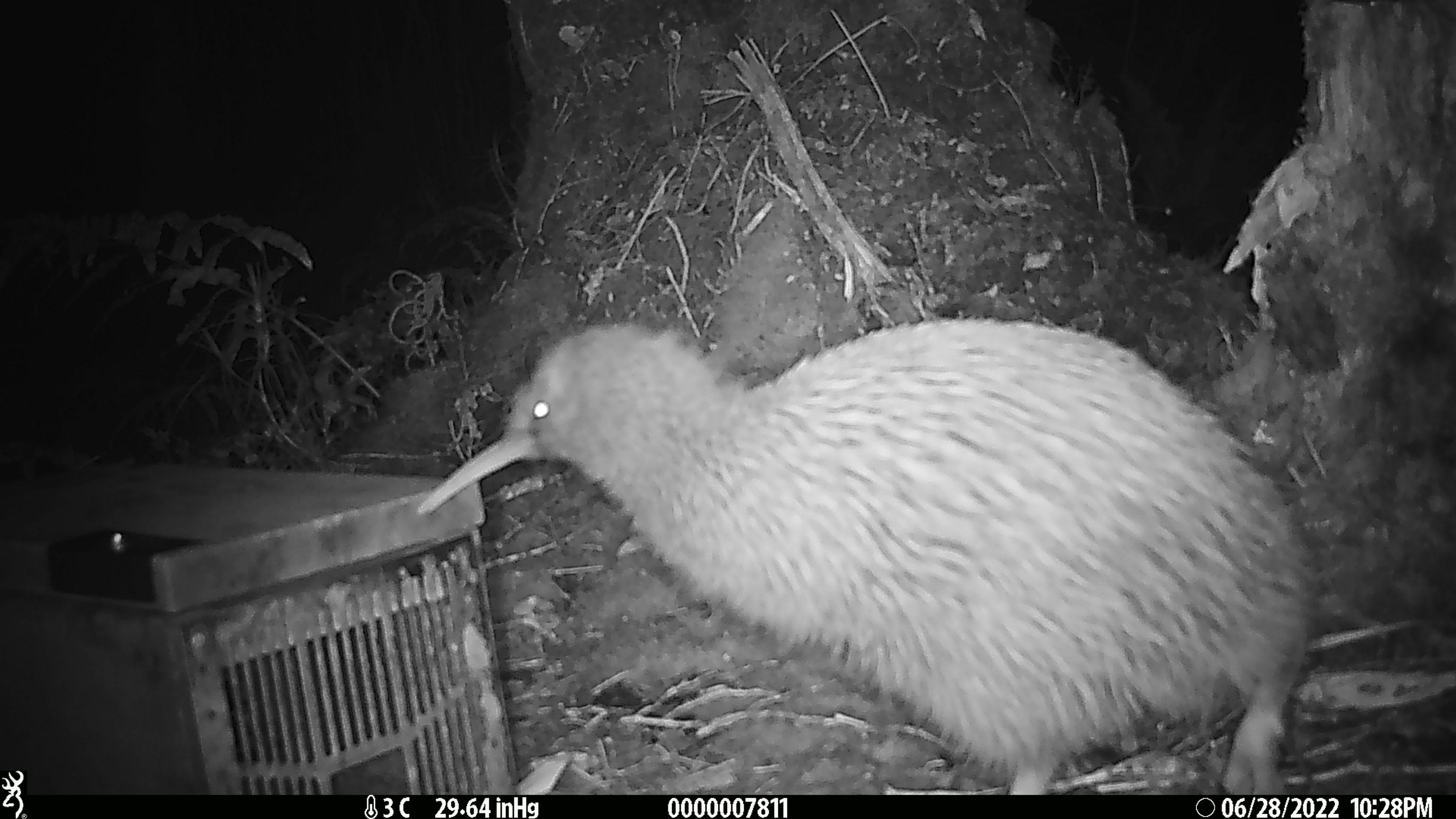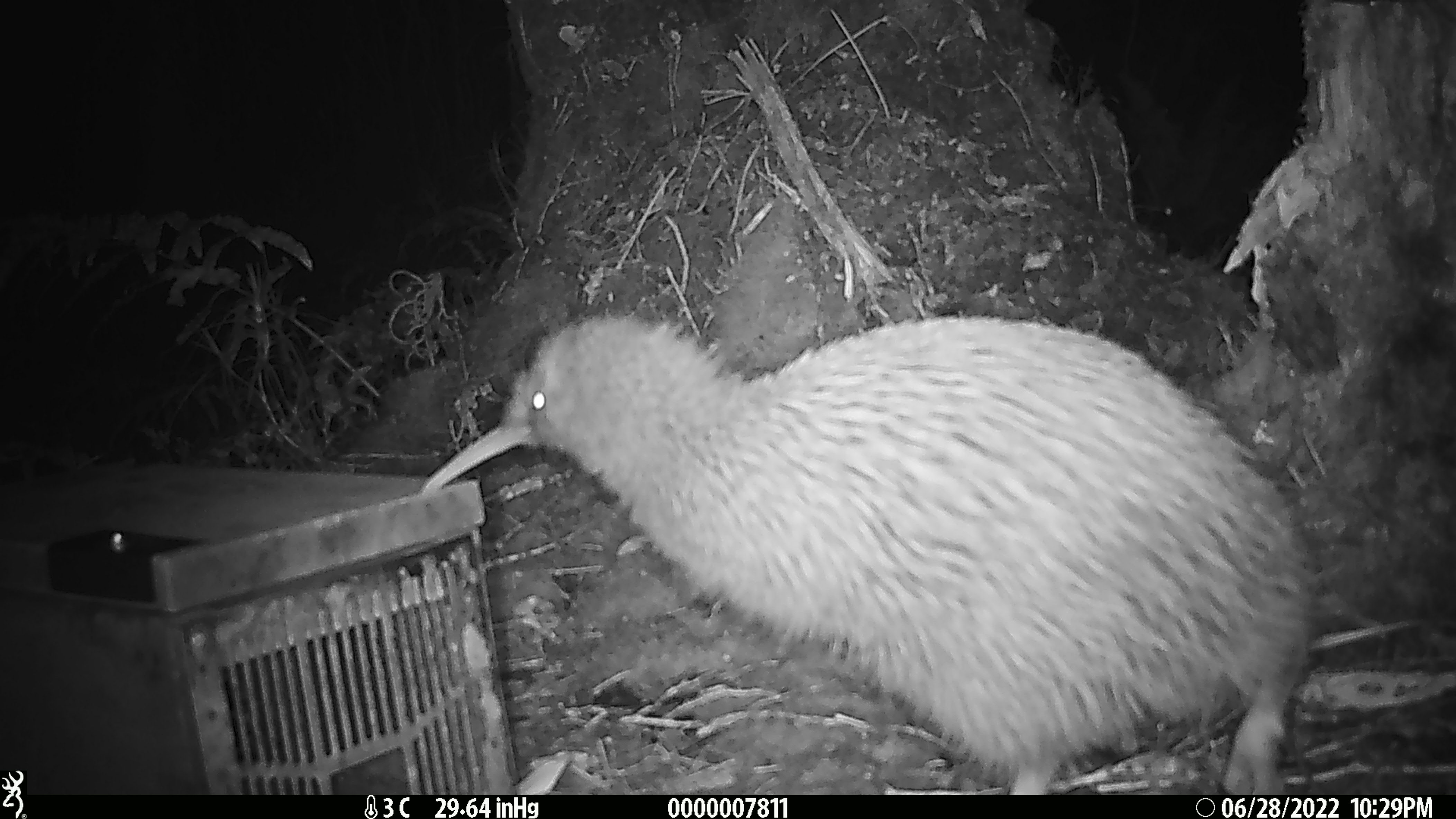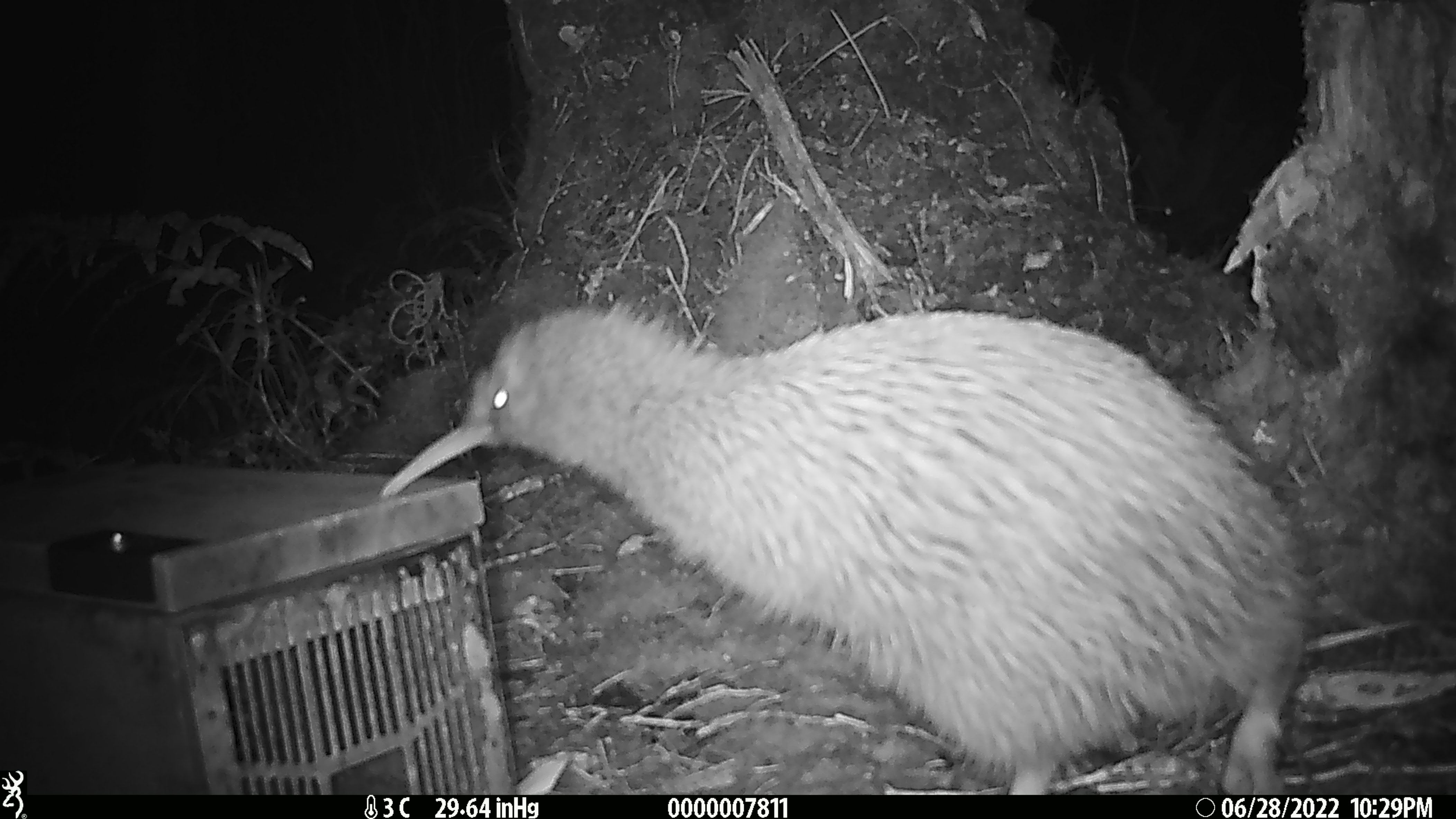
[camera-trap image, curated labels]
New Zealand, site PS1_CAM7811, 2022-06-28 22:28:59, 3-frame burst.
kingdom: Animalia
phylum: Chordata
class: Aves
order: Apterygiformes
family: Apterygidae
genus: Apteryx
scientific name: Apteryx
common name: kiwi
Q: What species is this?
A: Kiwi (Apteryx).